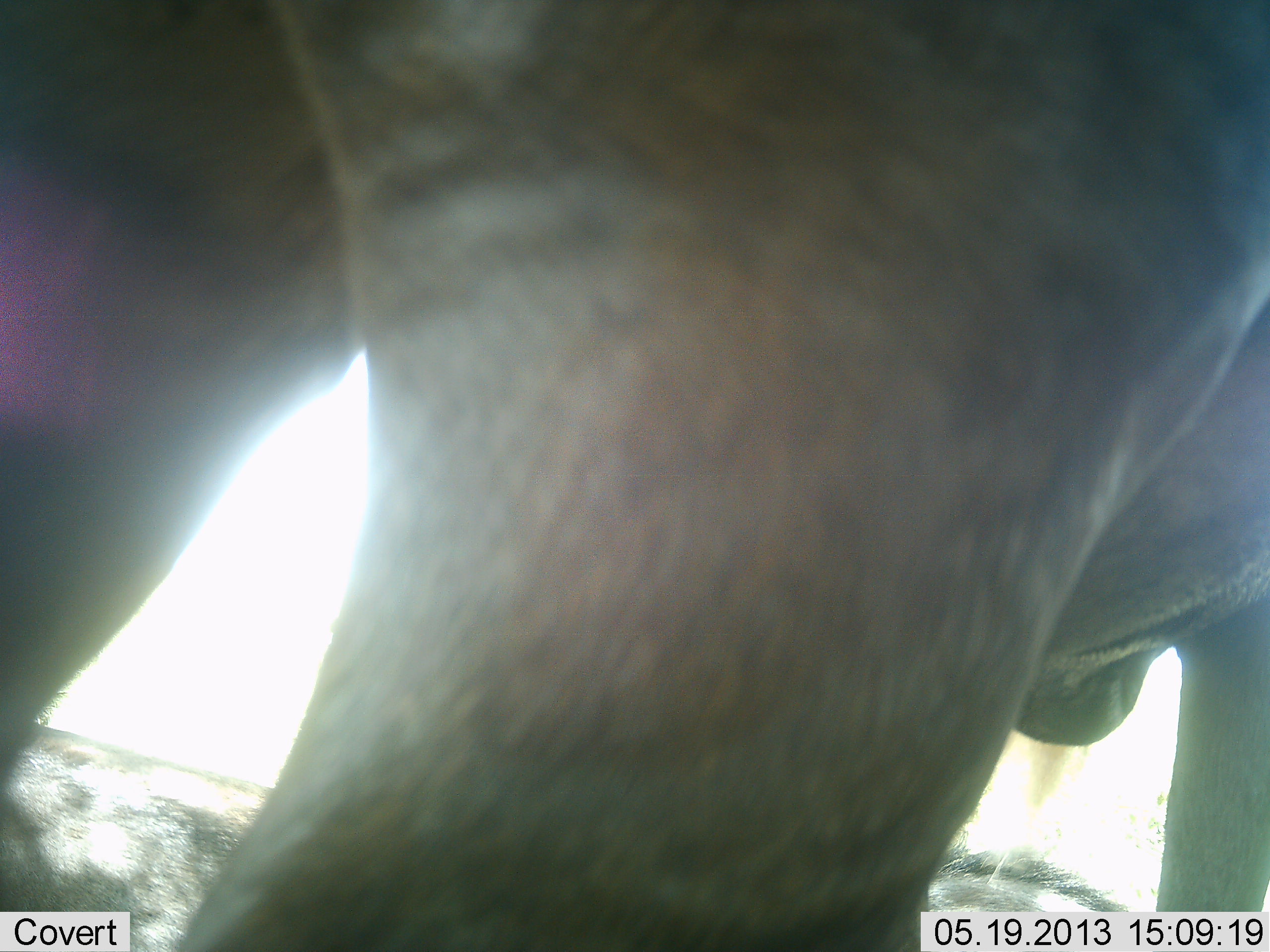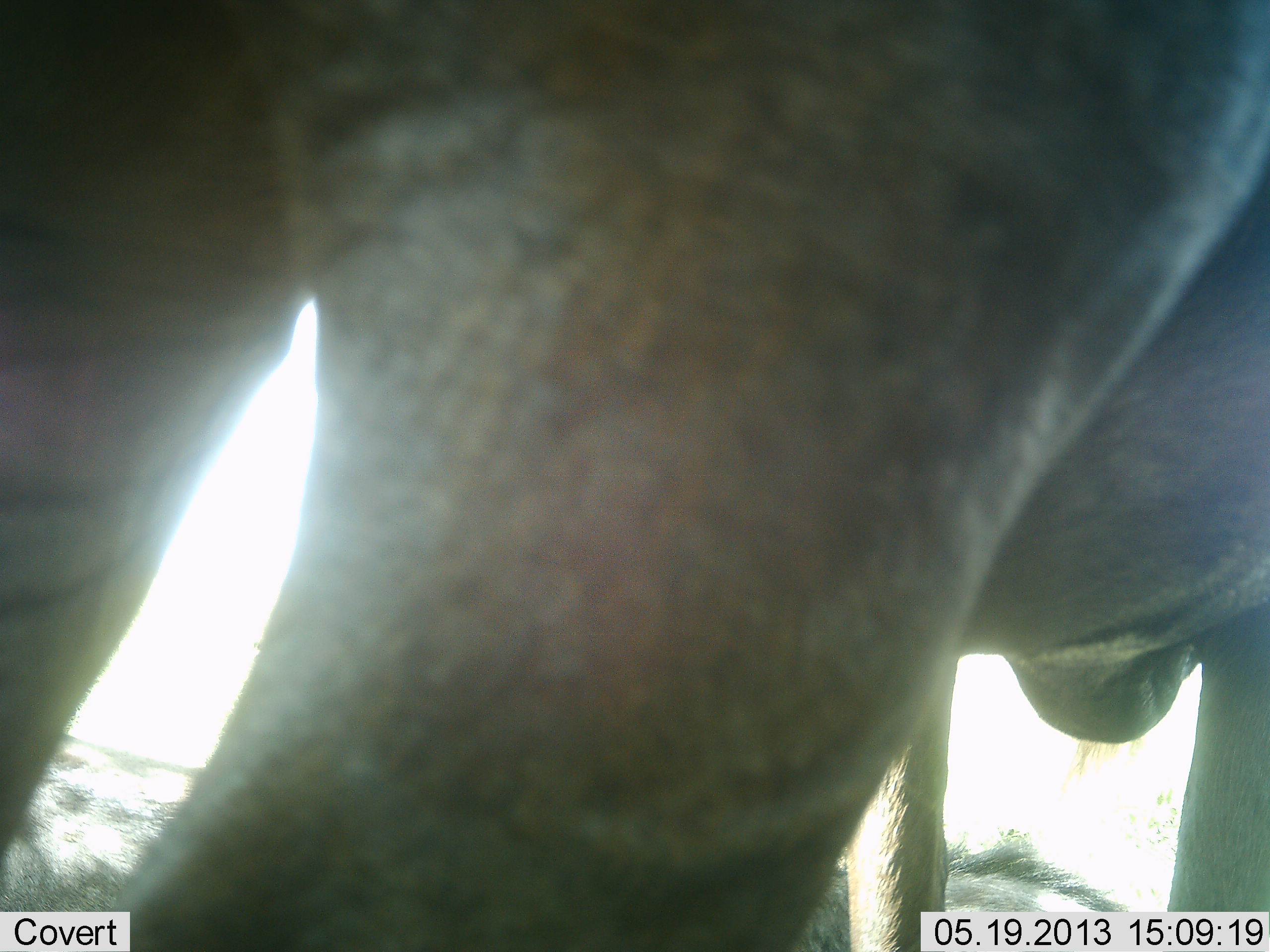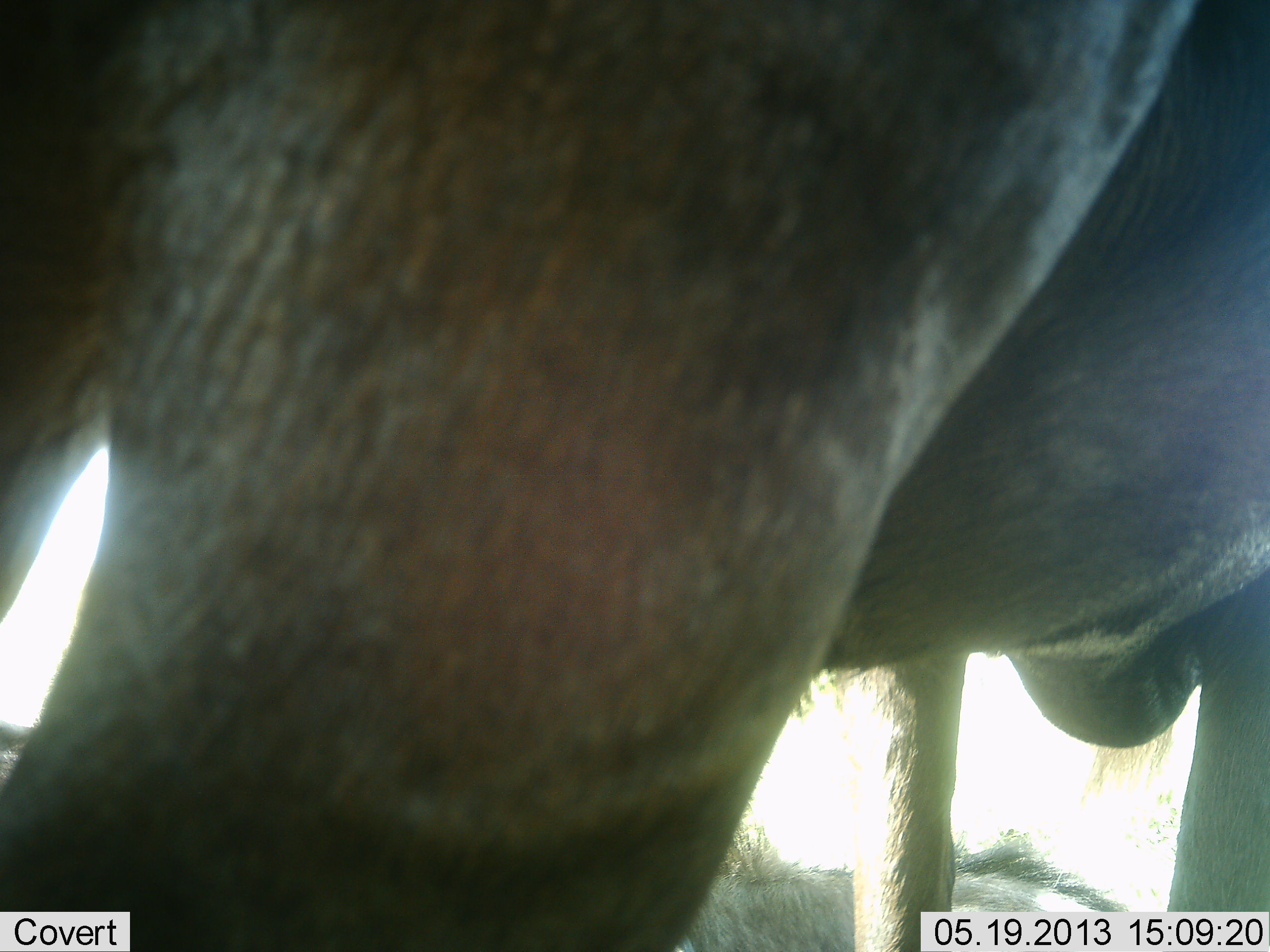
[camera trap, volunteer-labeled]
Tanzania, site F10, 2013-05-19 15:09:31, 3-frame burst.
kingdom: Animalia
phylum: Chordata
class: Mammalia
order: Artiodactyla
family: Bovidae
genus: Connochaetes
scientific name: Connochaetes taurinus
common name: blue wildebeest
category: wildebeest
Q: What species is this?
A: Wildebeest (blue wildebeest) (Connochaetes taurinus).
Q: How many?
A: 2.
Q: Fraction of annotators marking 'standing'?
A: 80%.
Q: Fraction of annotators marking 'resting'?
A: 60%.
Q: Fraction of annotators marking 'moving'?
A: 0%.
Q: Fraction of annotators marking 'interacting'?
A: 0%.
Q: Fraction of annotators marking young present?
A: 0%.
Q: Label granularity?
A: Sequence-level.